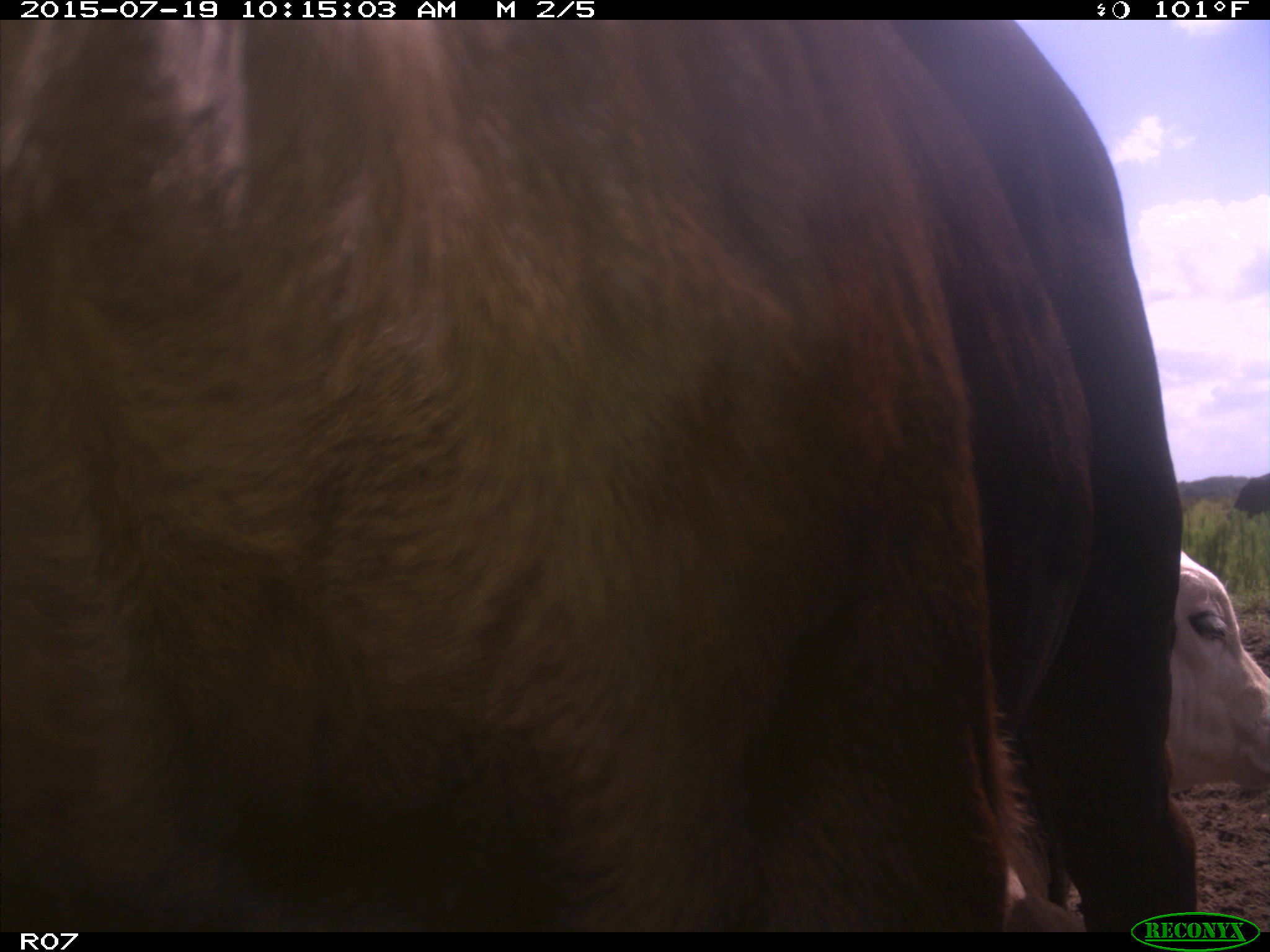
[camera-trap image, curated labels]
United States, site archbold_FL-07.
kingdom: Animalia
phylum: Chordata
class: Mammalia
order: Artiodactyla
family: Bovidae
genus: Bos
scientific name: Bos taurus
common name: domestic cow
Bos taurus (domestic cow).